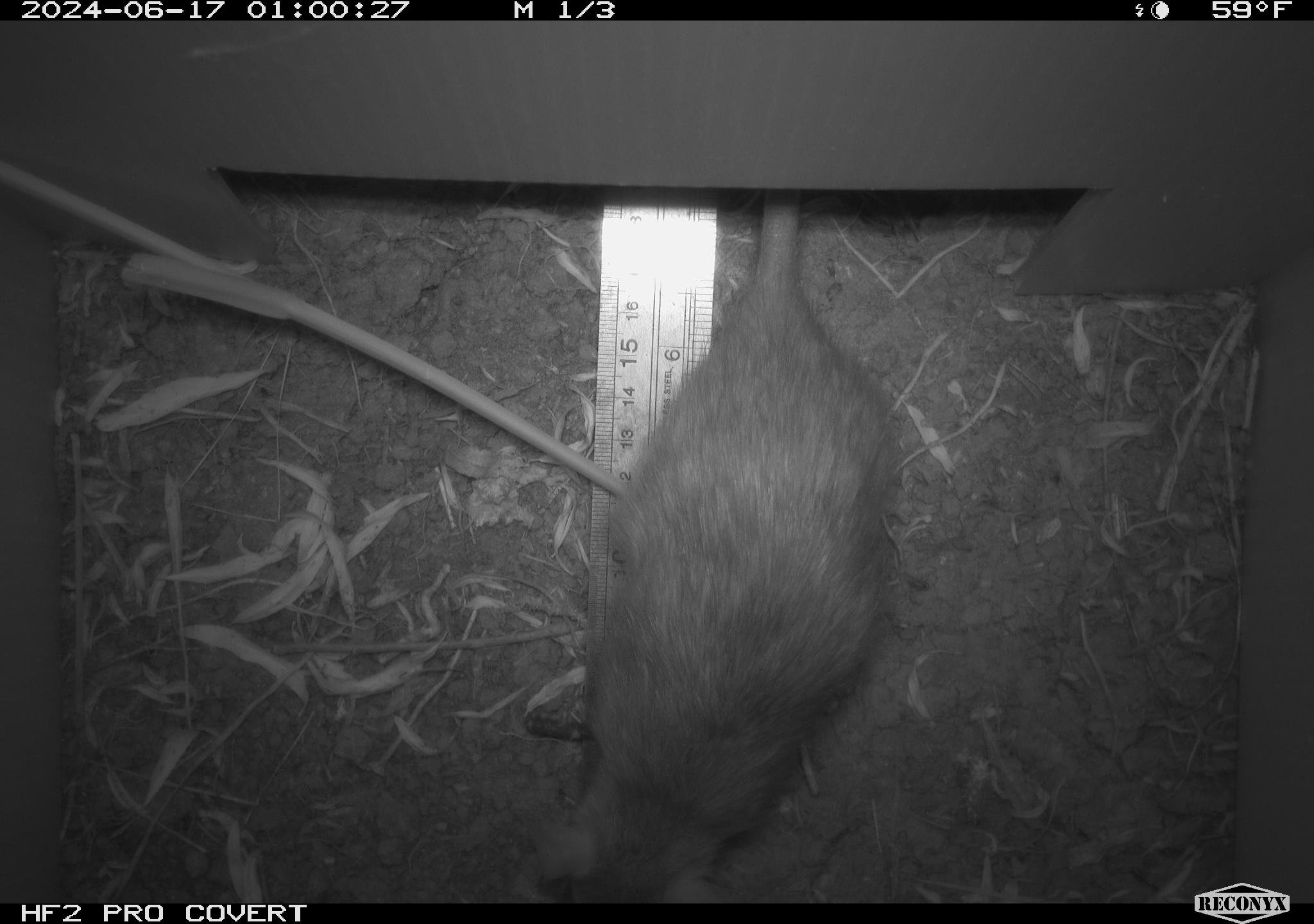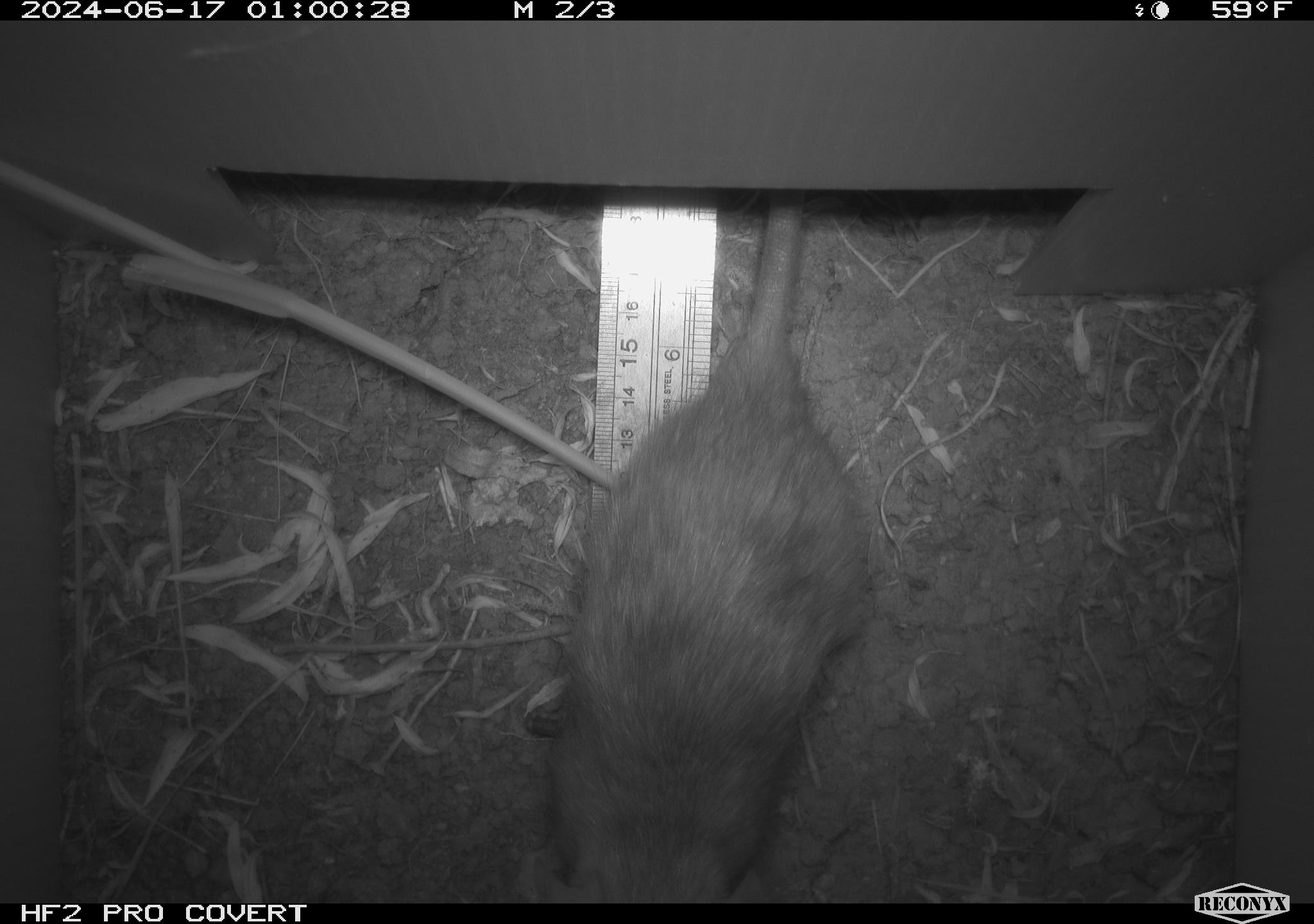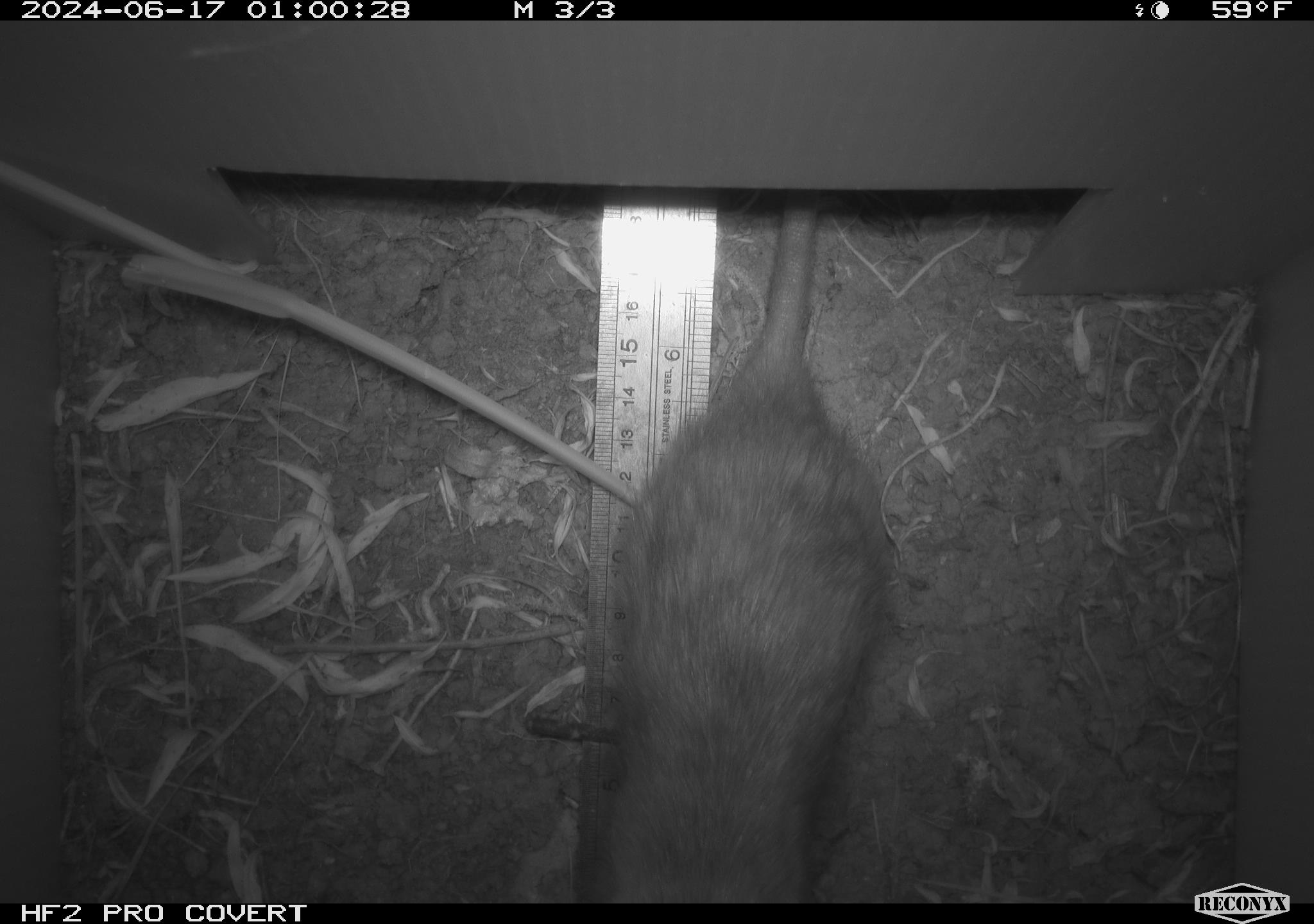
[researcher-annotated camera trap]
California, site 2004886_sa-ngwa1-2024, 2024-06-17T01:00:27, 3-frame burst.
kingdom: Animalia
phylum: Chordata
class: Mammalia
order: Rodentia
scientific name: Rodentia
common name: woodrat or rat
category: woodrat or rat species